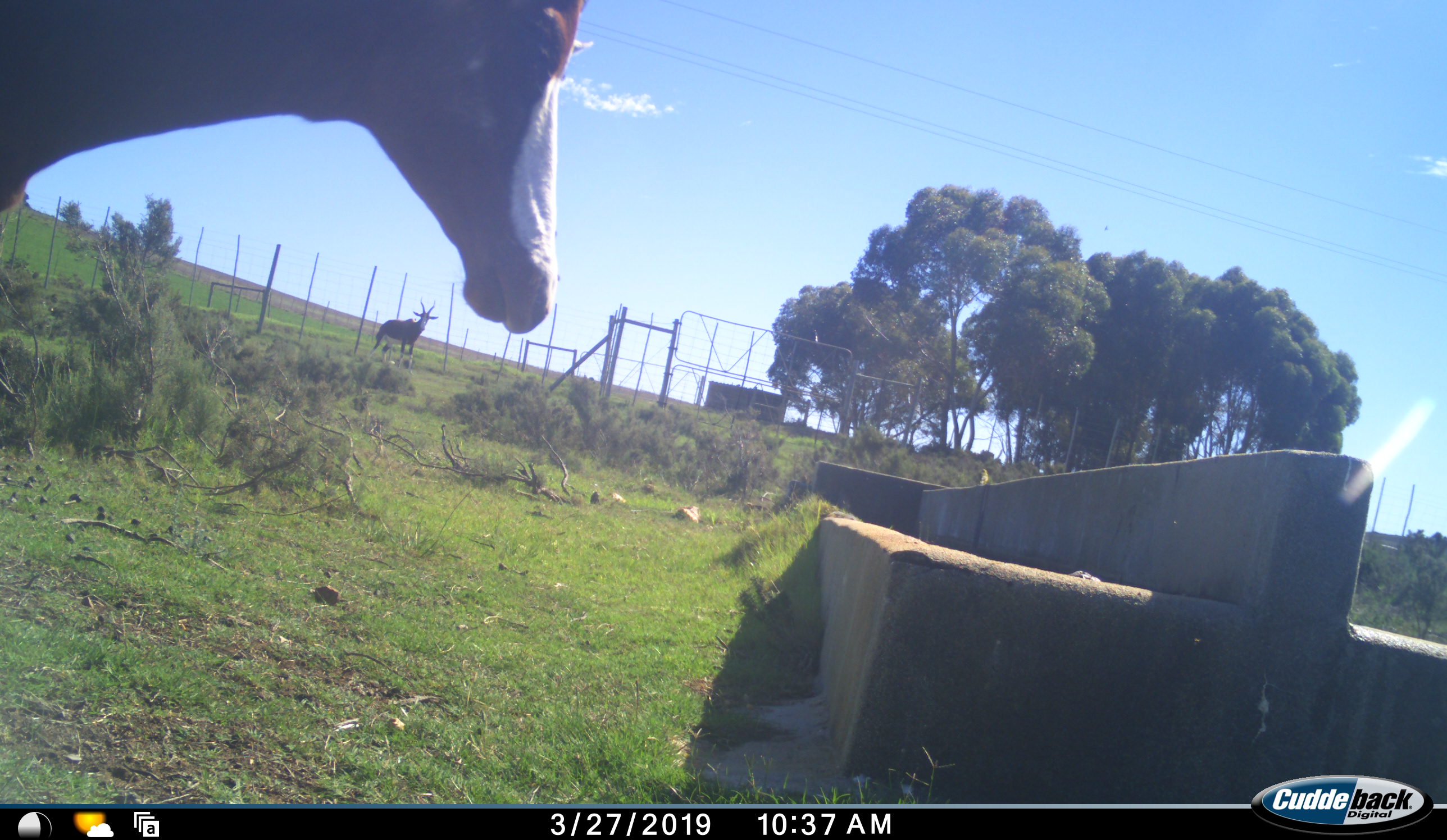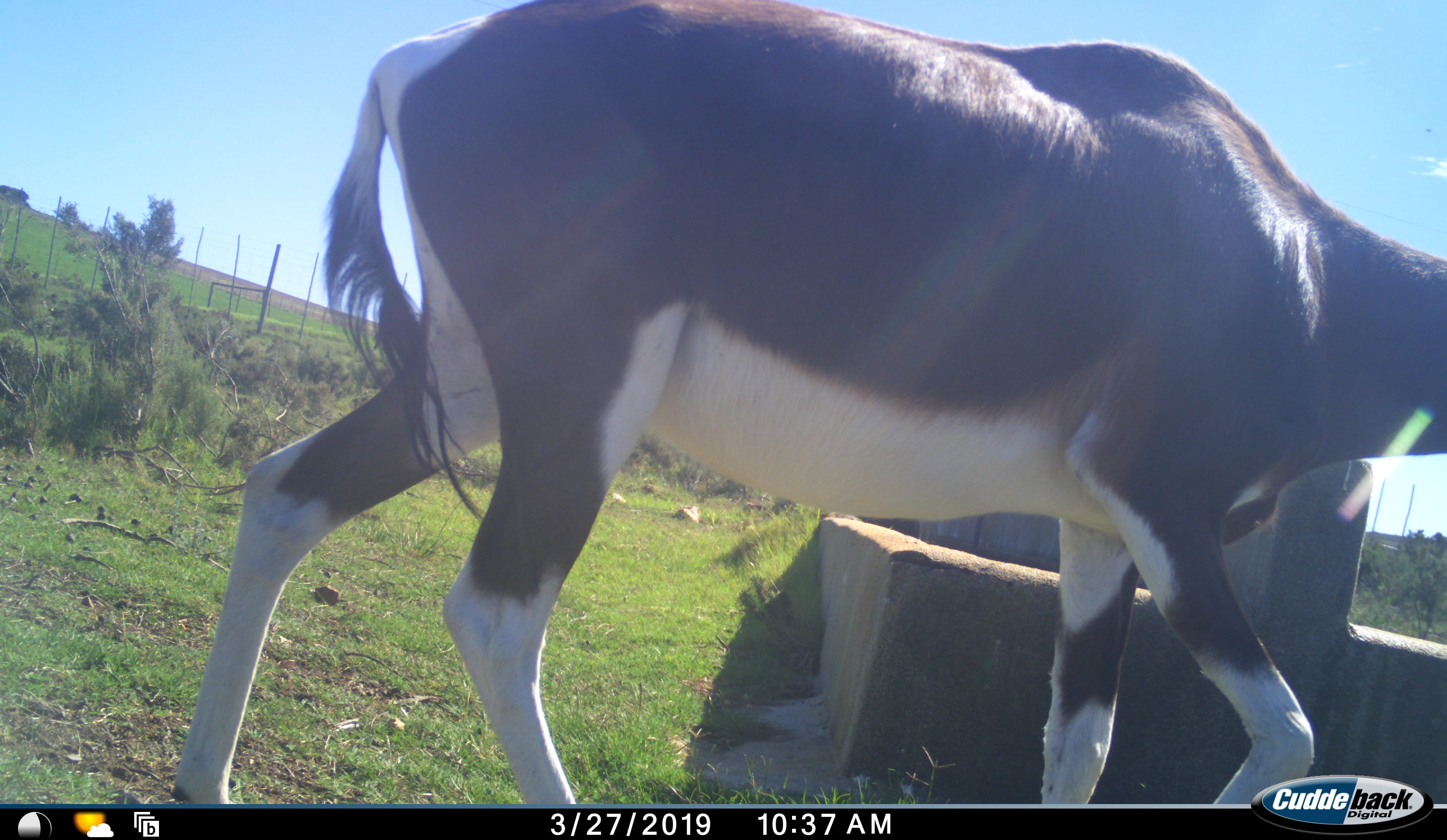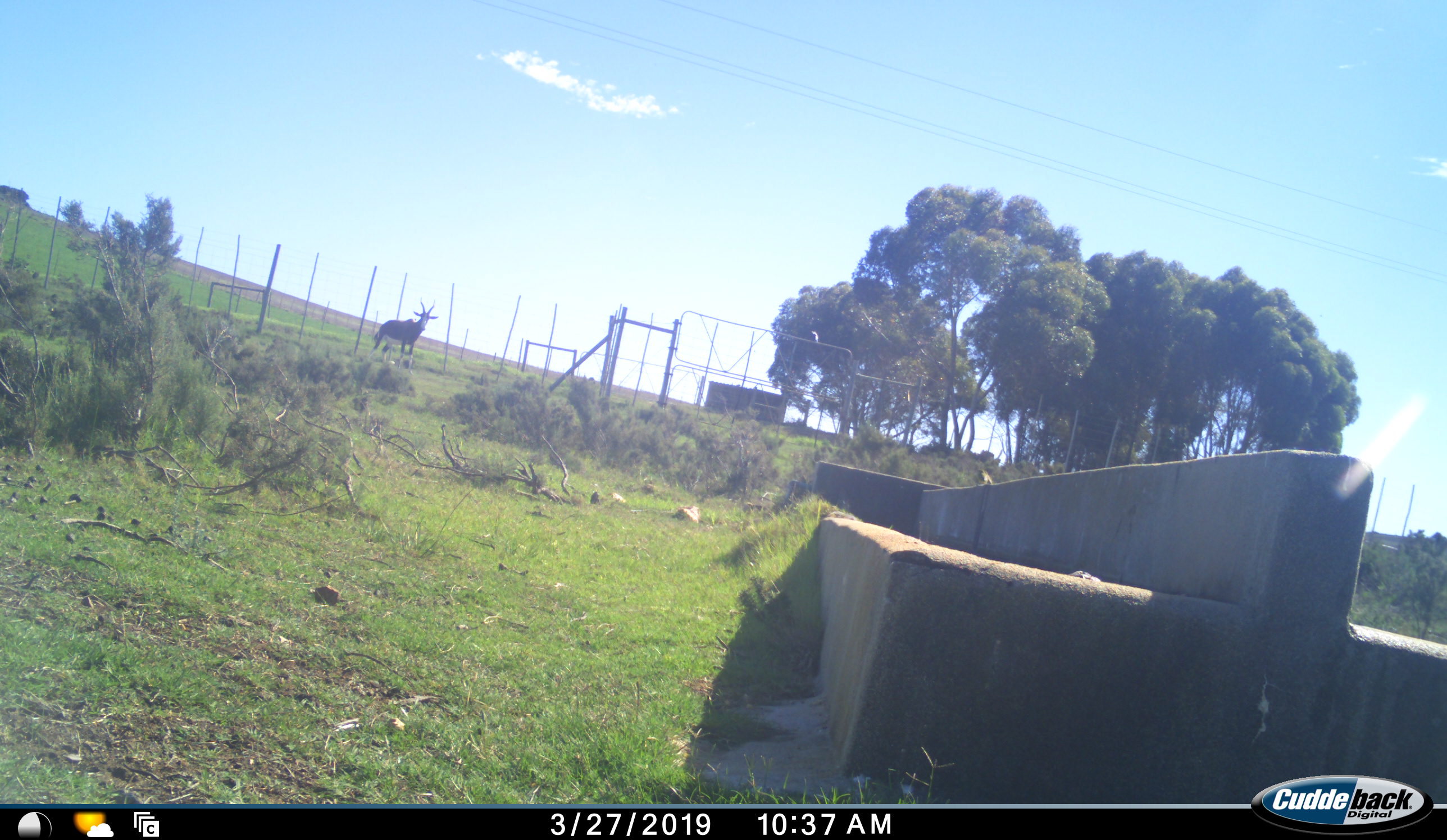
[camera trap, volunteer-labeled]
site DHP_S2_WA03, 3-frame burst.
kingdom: Animalia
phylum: Chordata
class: Mammalia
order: Artiodactyla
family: Bovidae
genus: Damaliscus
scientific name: Damaliscus pygargus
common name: bontebok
Bontebok (Damaliscus pygargus), count 2. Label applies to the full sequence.